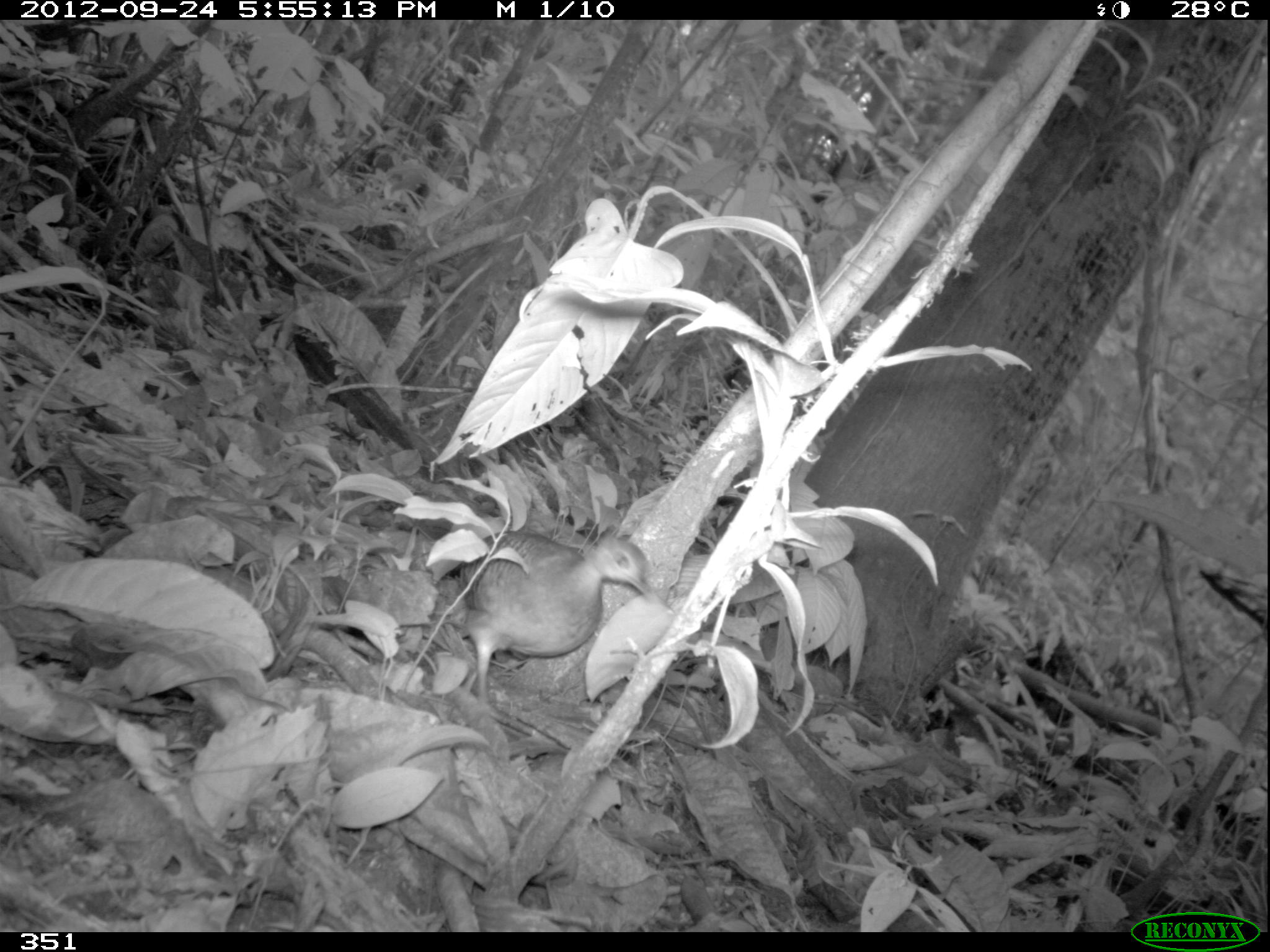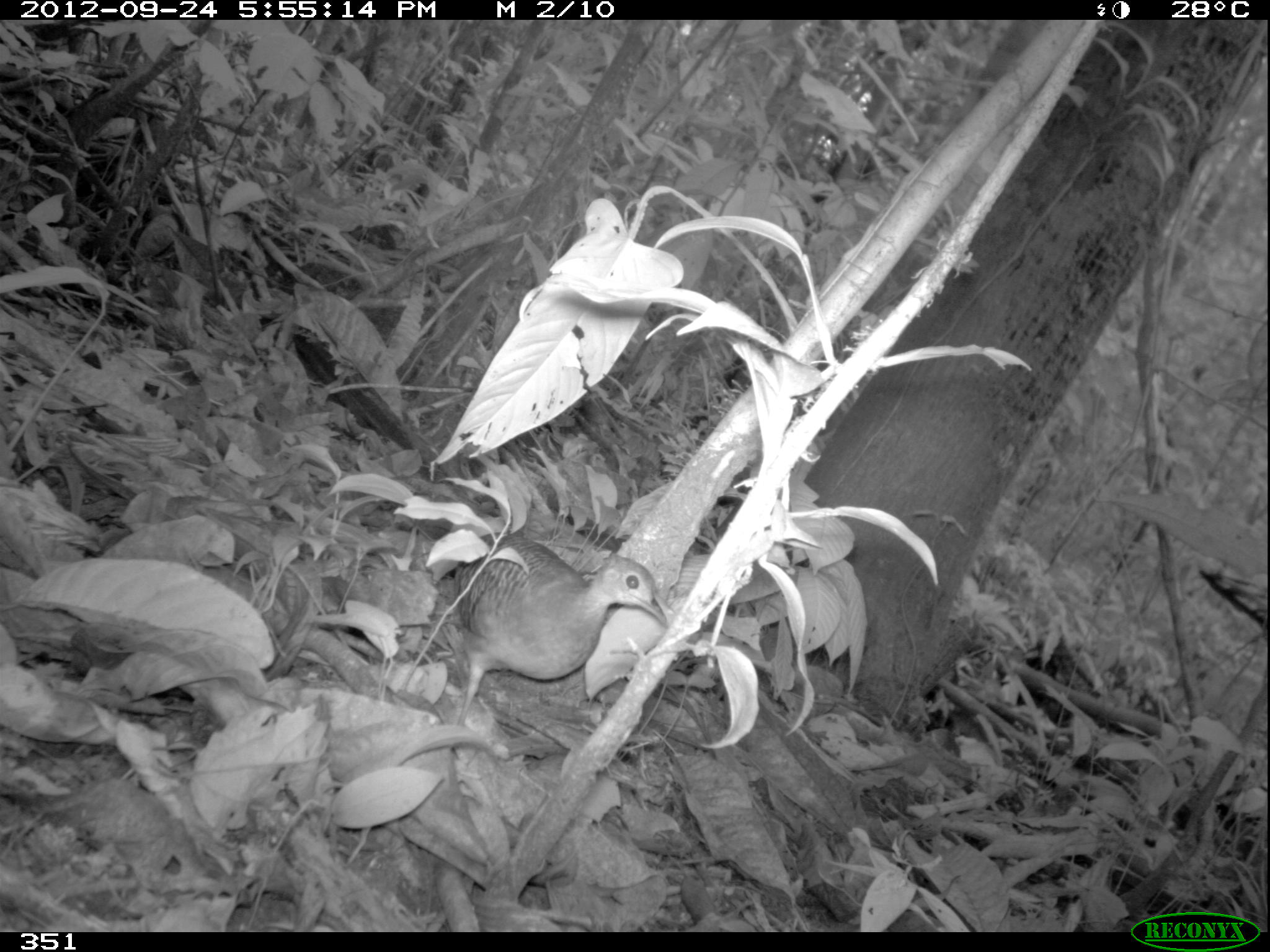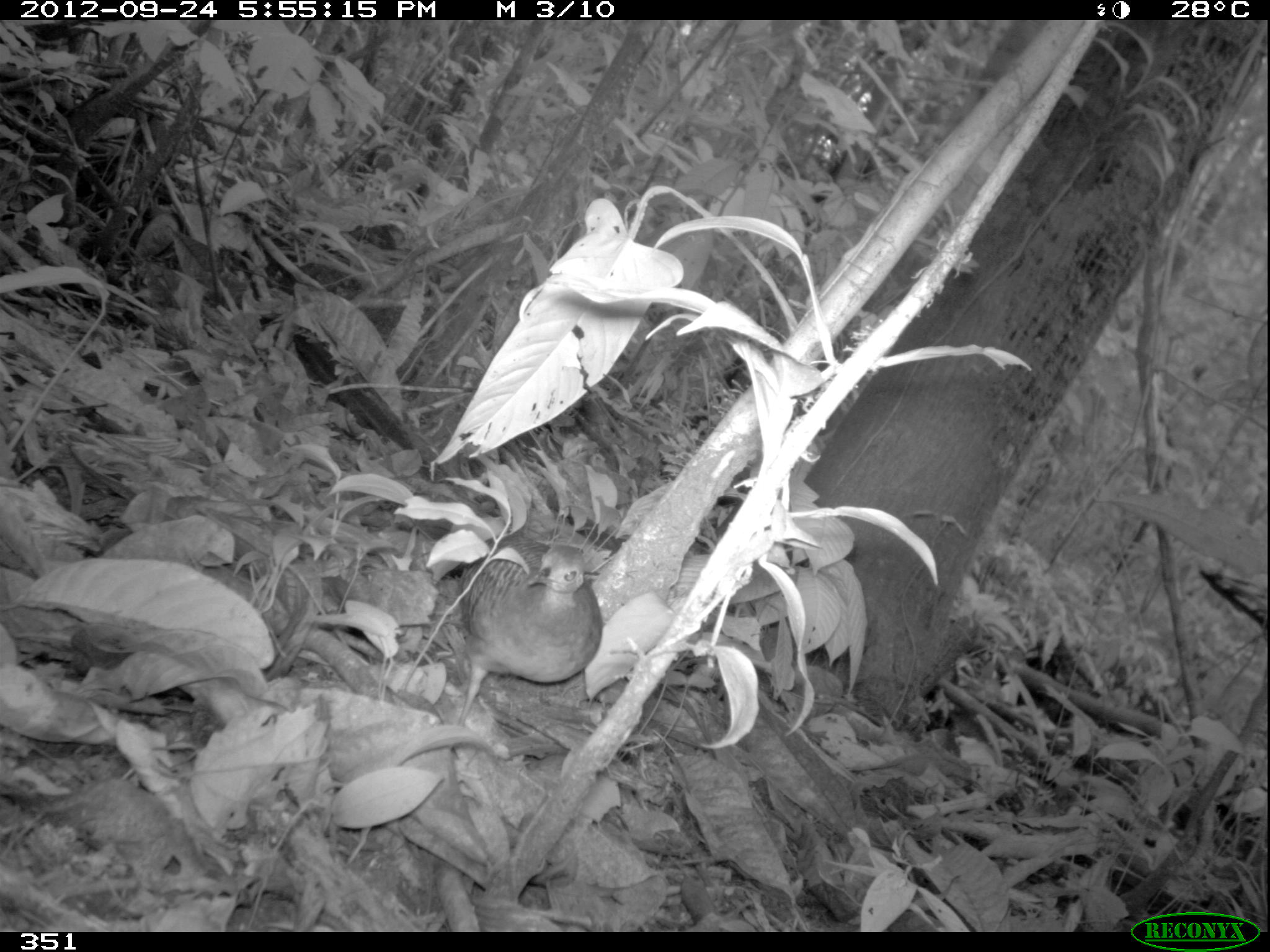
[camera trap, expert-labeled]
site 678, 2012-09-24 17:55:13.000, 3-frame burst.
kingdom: Animalia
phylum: Chordata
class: Aves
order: Galliformes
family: Phasianidae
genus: Alectoris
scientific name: Alectoris rufa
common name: red-legged partridge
Alectoris rufa (red-legged partridge).